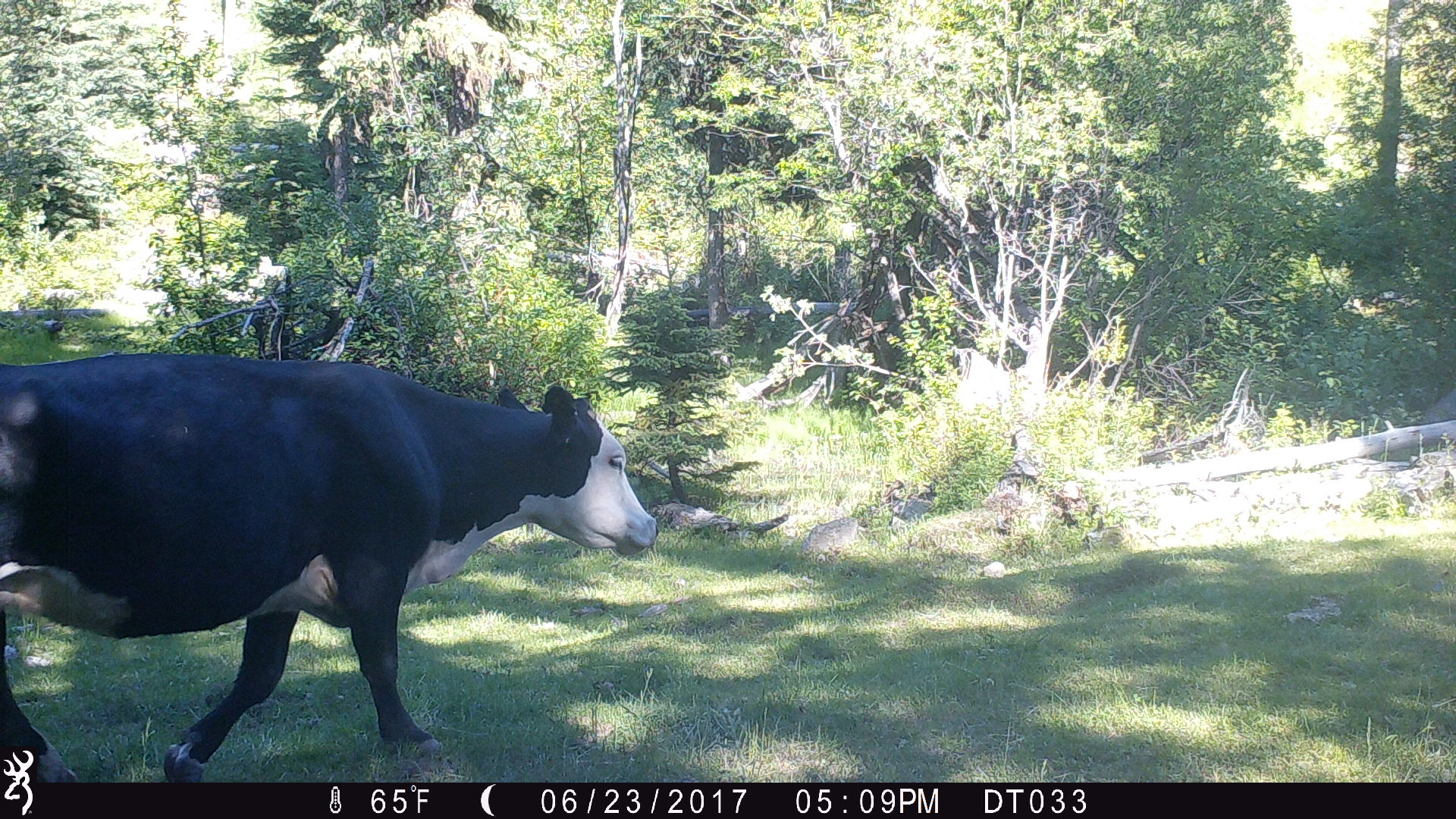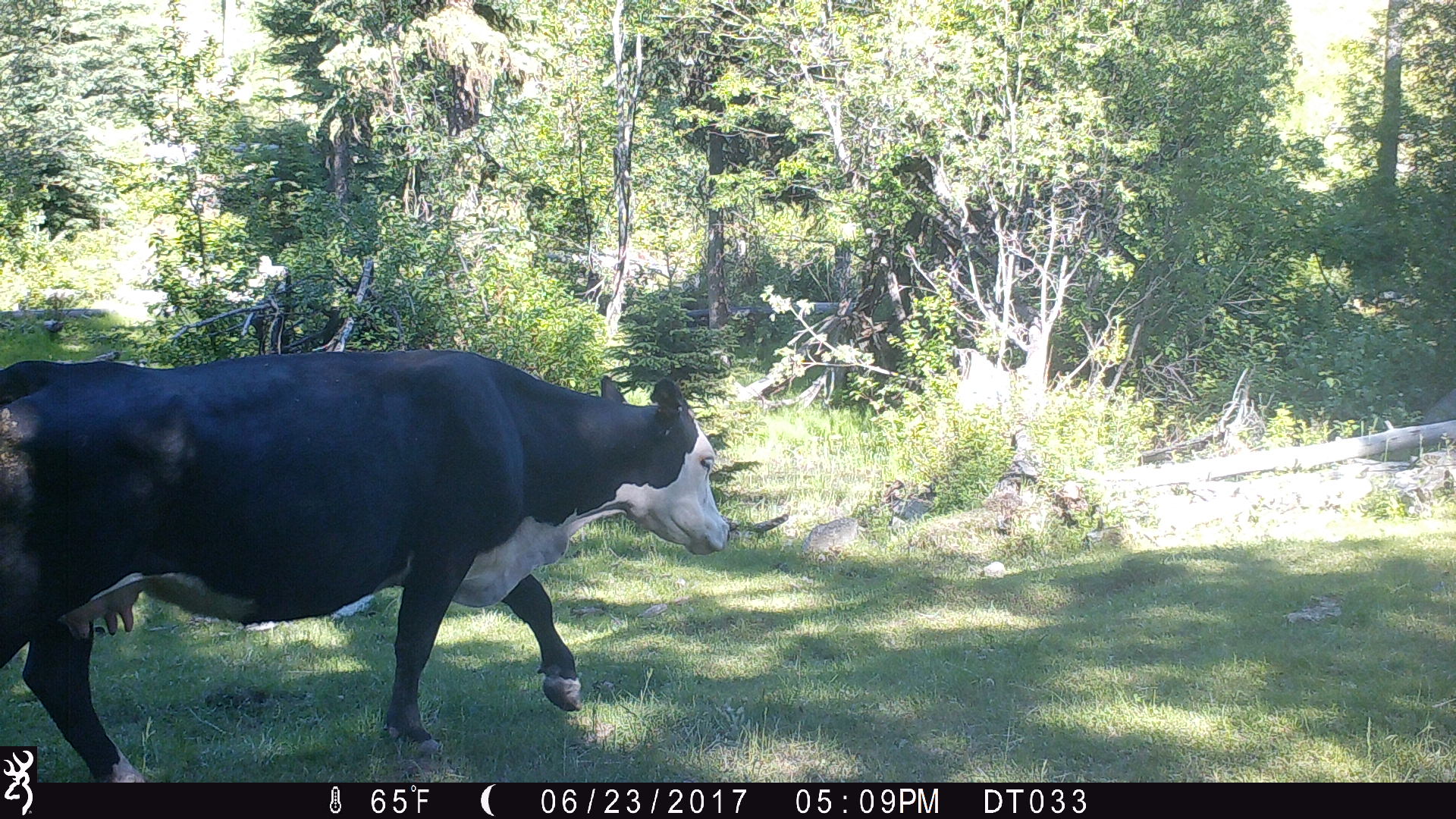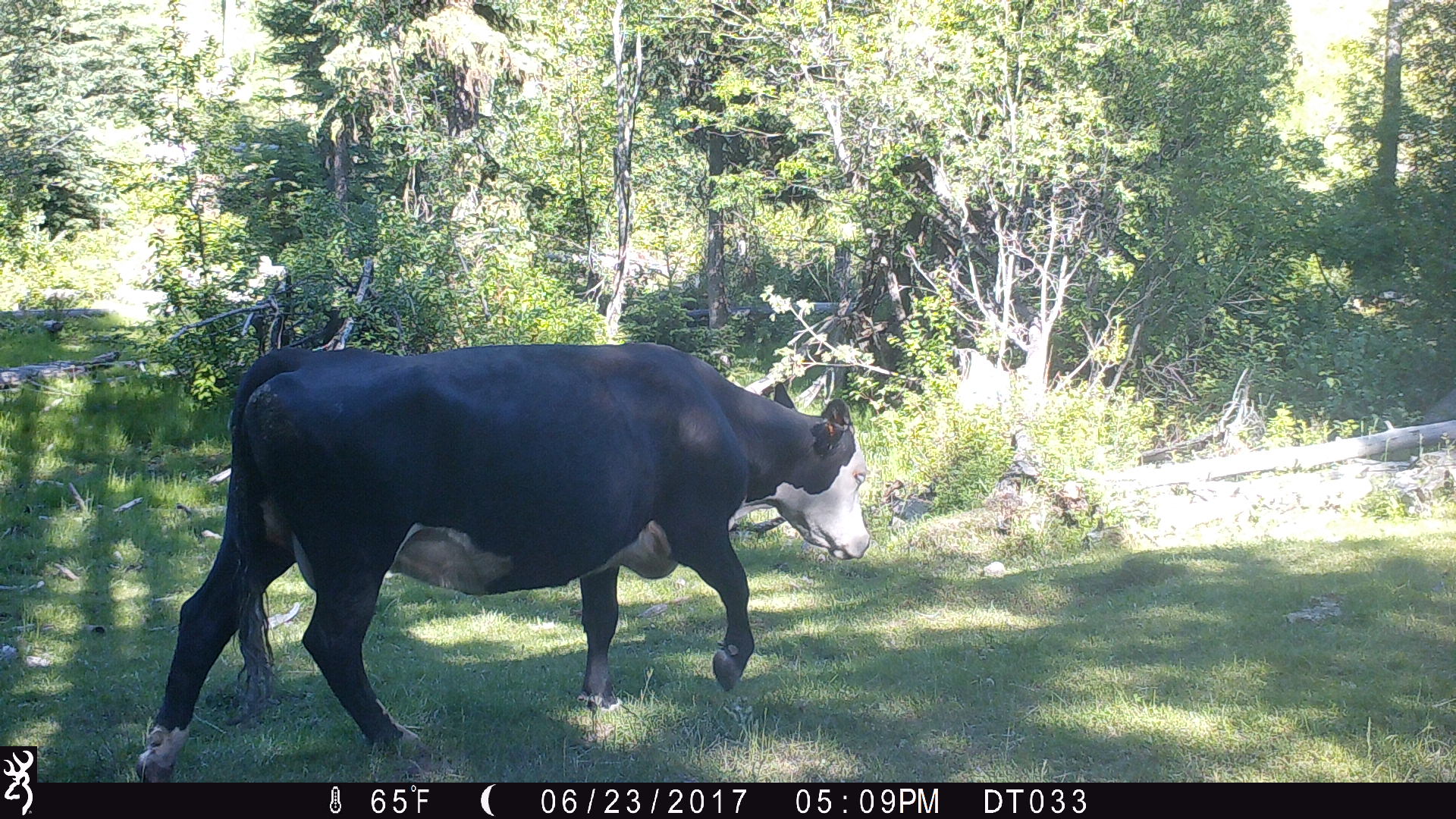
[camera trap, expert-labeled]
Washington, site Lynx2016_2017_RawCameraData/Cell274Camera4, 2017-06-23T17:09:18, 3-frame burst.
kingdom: Animalia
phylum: Chordata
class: Mammalia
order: Artiodactyla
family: Bovidae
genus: Bos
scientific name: Bos taurus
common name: domestic cattle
Domestic cattle (Bos taurus). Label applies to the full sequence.